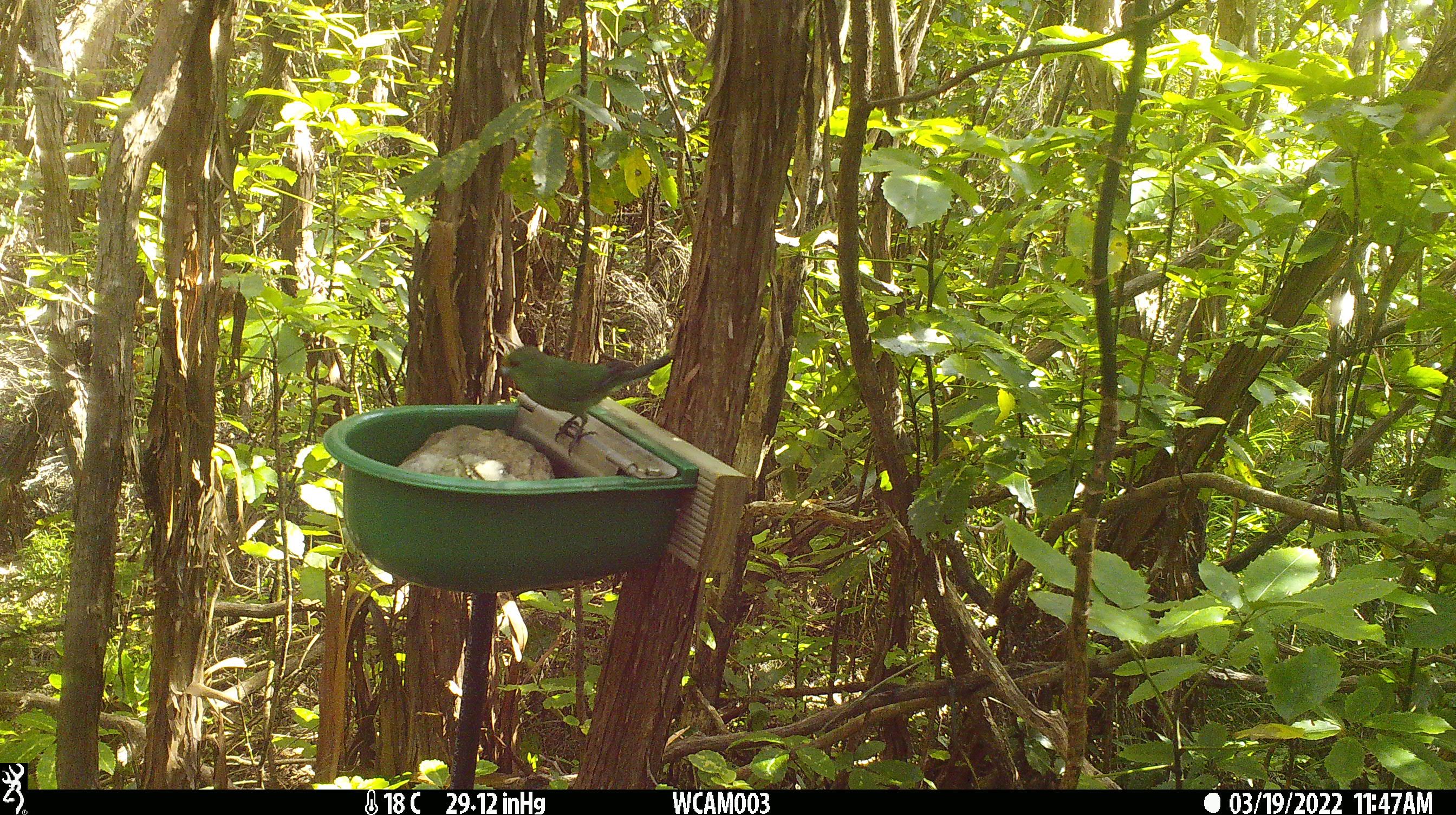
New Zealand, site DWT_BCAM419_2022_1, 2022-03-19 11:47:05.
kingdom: Animalia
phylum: Chordata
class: Aves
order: Psittaciformes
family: Psittaculidae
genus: Cyanoramphus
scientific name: Cyanoramphus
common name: parakeet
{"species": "parakeet (Cyanoramphus)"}